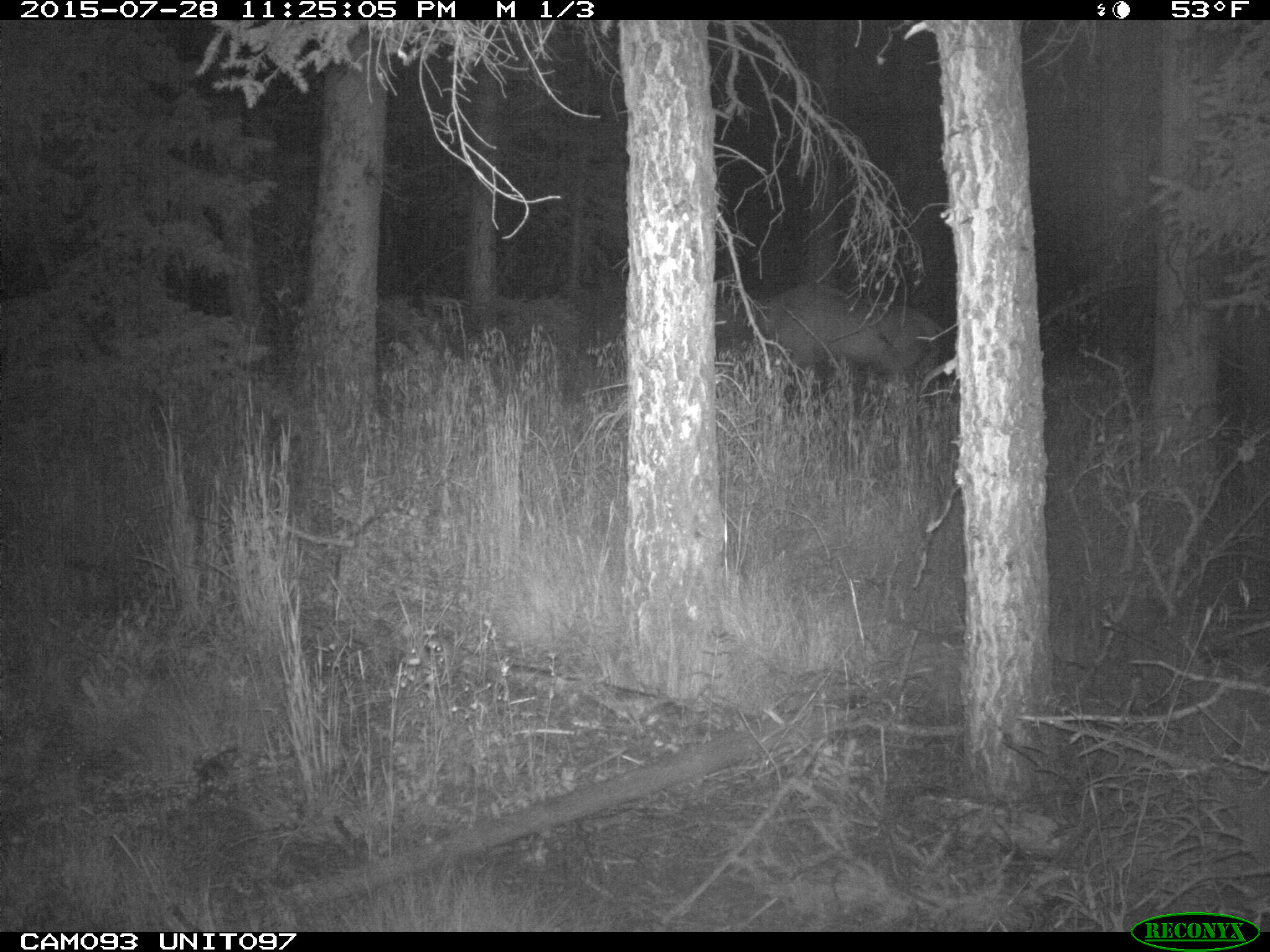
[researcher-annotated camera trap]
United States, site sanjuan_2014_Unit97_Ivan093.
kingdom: Animalia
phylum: Chordata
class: Mammalia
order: Artiodactyla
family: Cervidae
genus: Cervus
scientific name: Cervus elaphus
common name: red deer